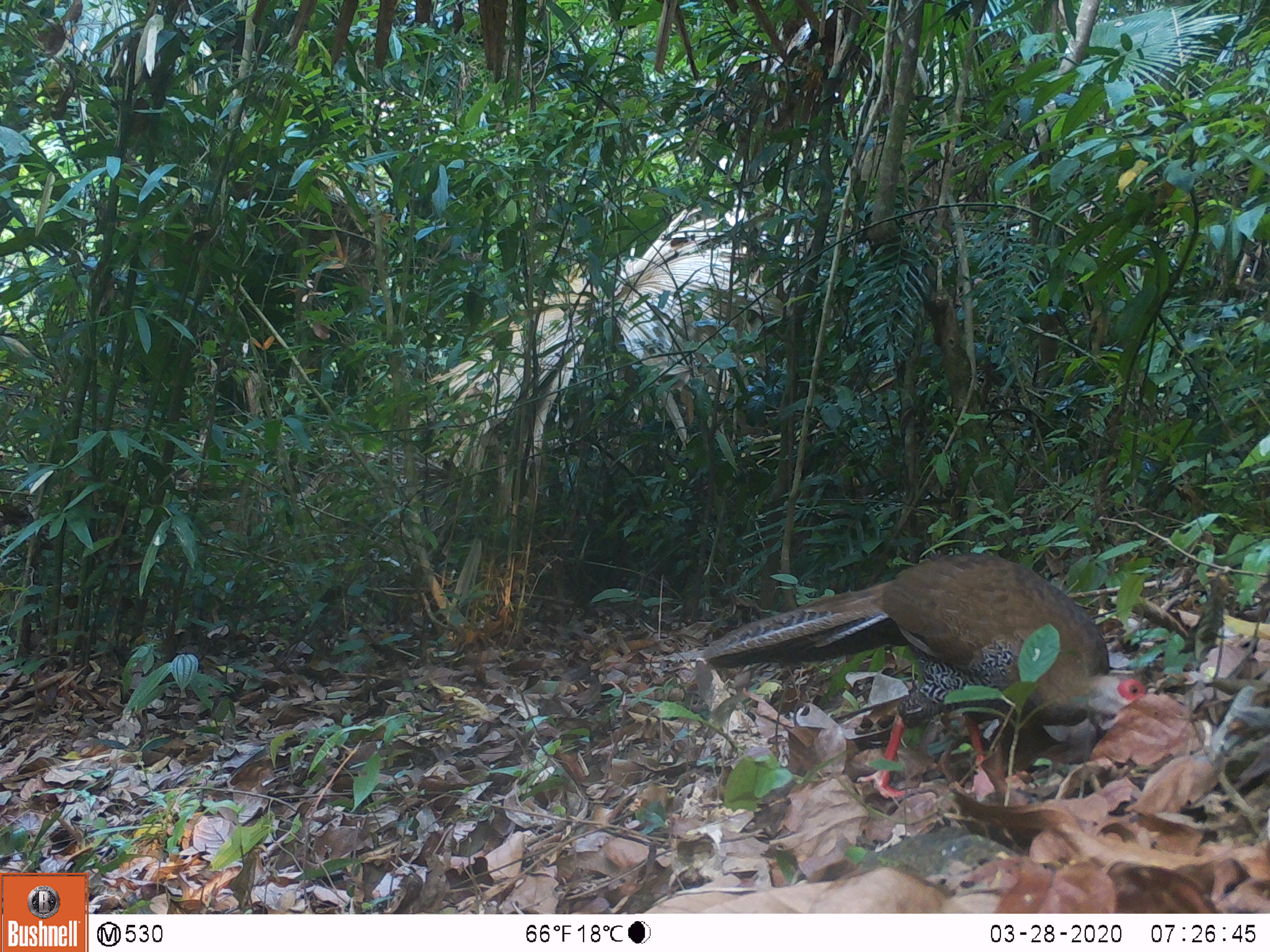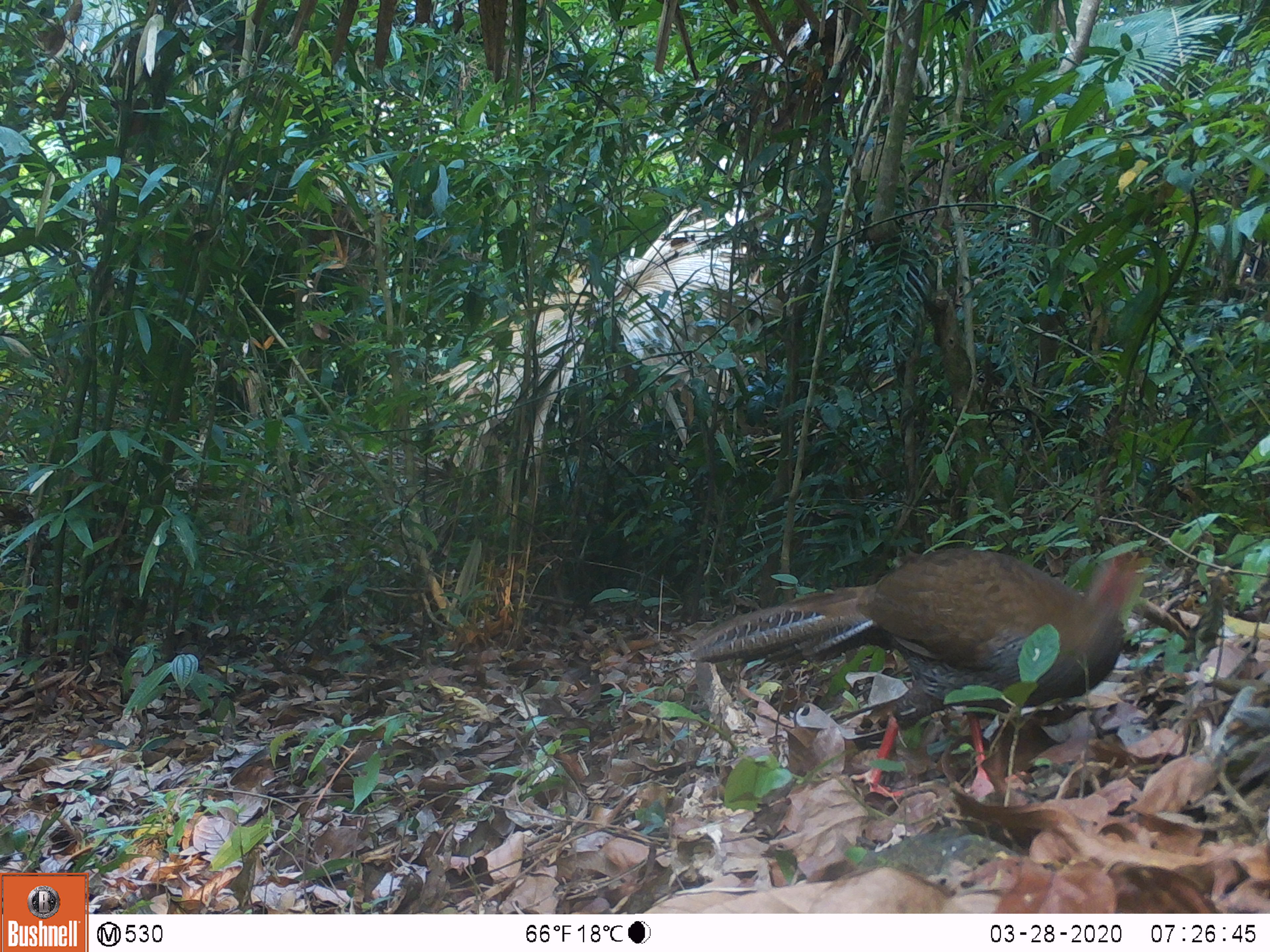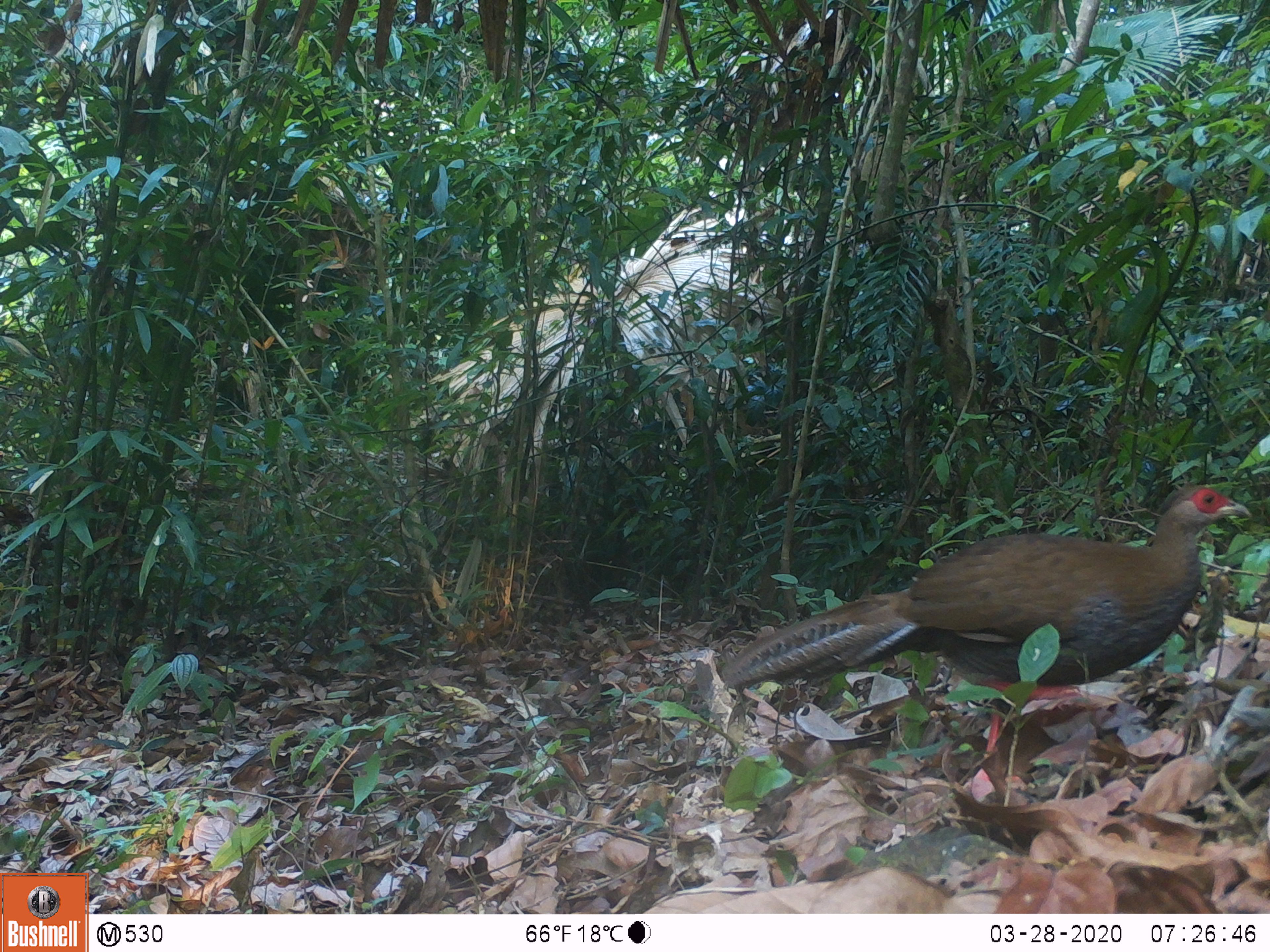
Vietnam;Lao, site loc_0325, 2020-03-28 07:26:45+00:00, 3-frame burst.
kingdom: Animalia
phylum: Chordata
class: Aves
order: Galliformes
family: Phasianidae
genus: Lophura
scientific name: Lophura nycthemera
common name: silver pheasant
Silver pheasant (Lophura nycthemera). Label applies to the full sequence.